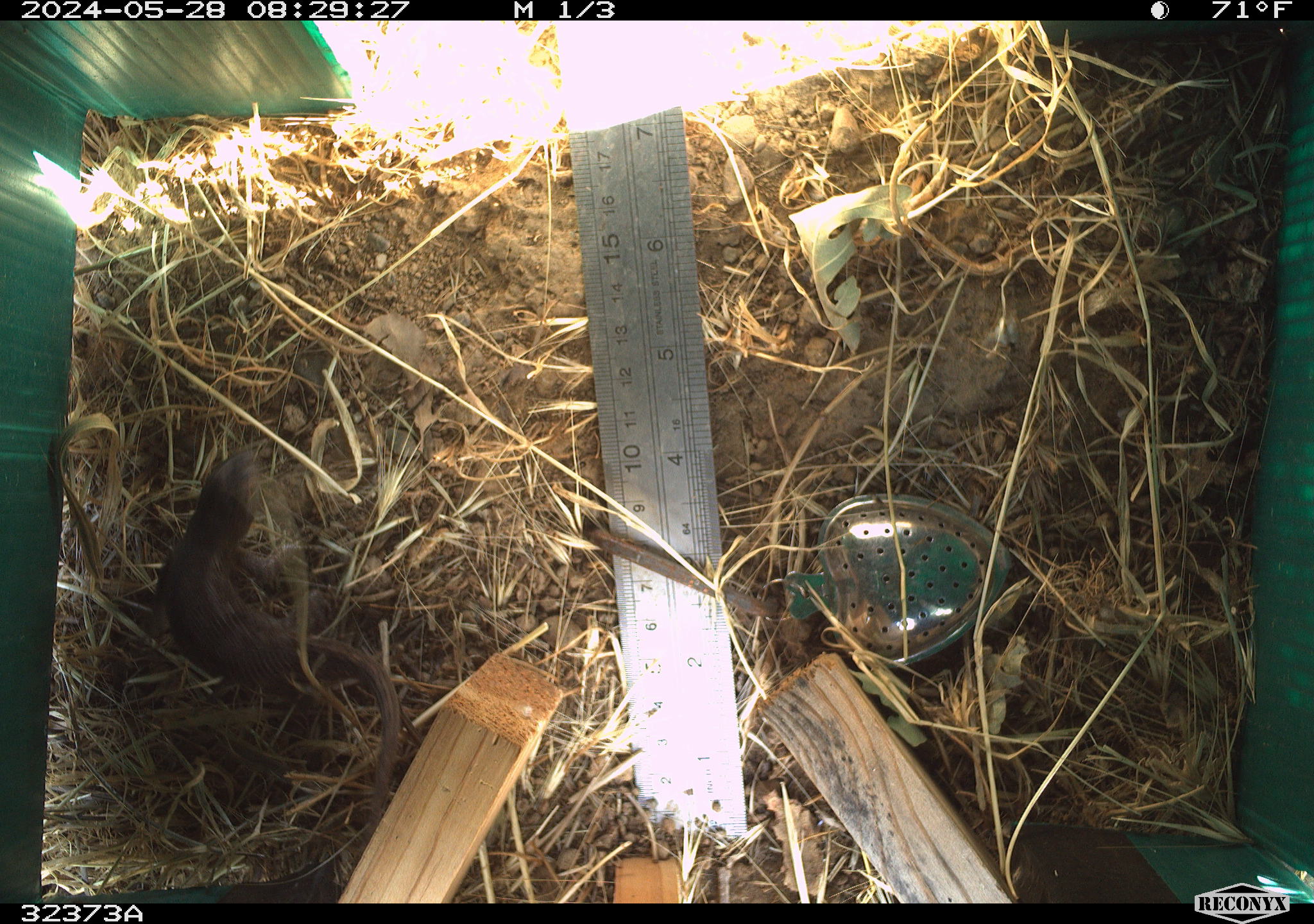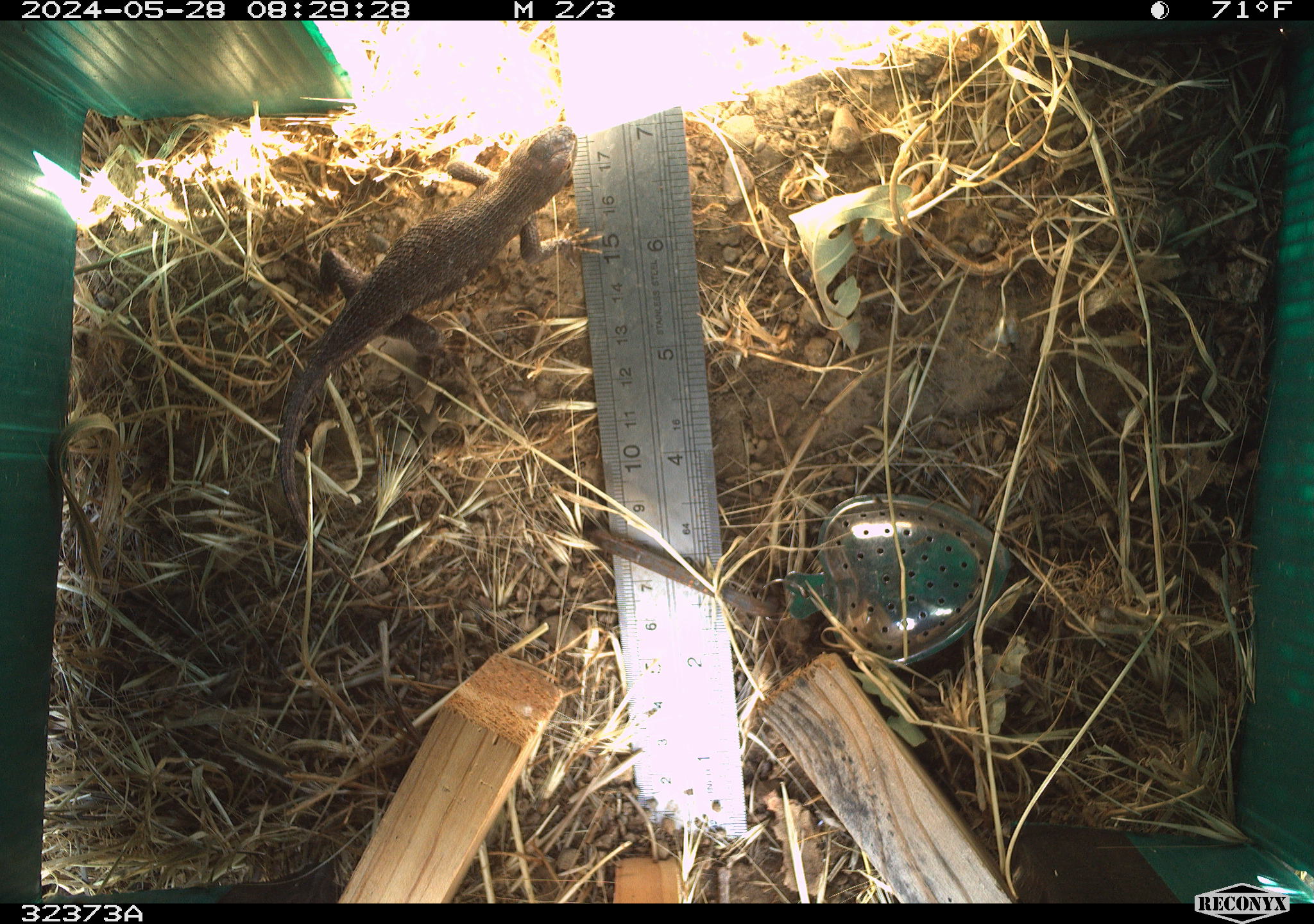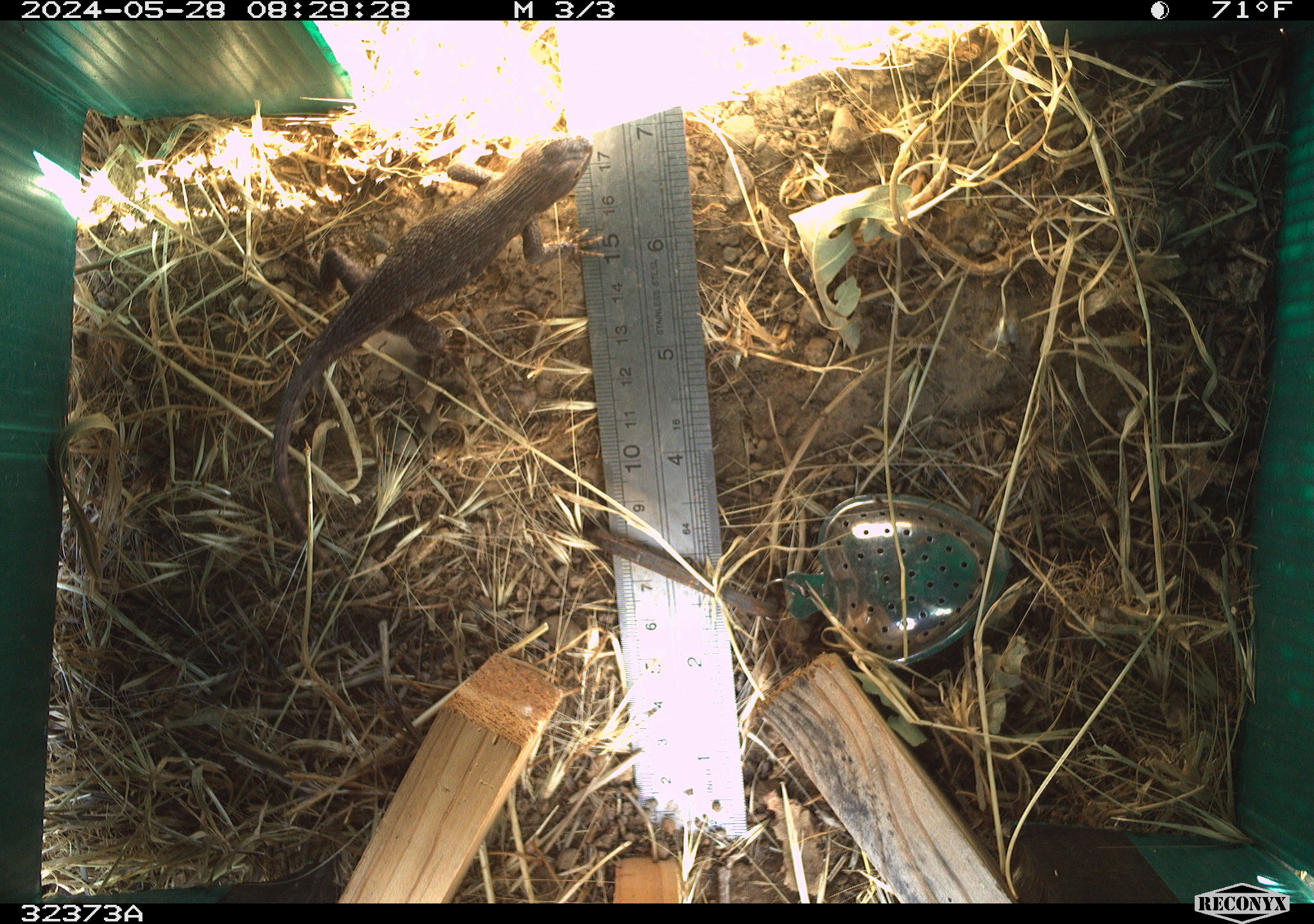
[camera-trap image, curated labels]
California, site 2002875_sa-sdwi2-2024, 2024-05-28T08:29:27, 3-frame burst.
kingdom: Animalia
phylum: Chordata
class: Reptilia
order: Squamata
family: Phrynosomatidae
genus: Sceloporus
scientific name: Sceloporus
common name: spiny lizards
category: sceloporus species